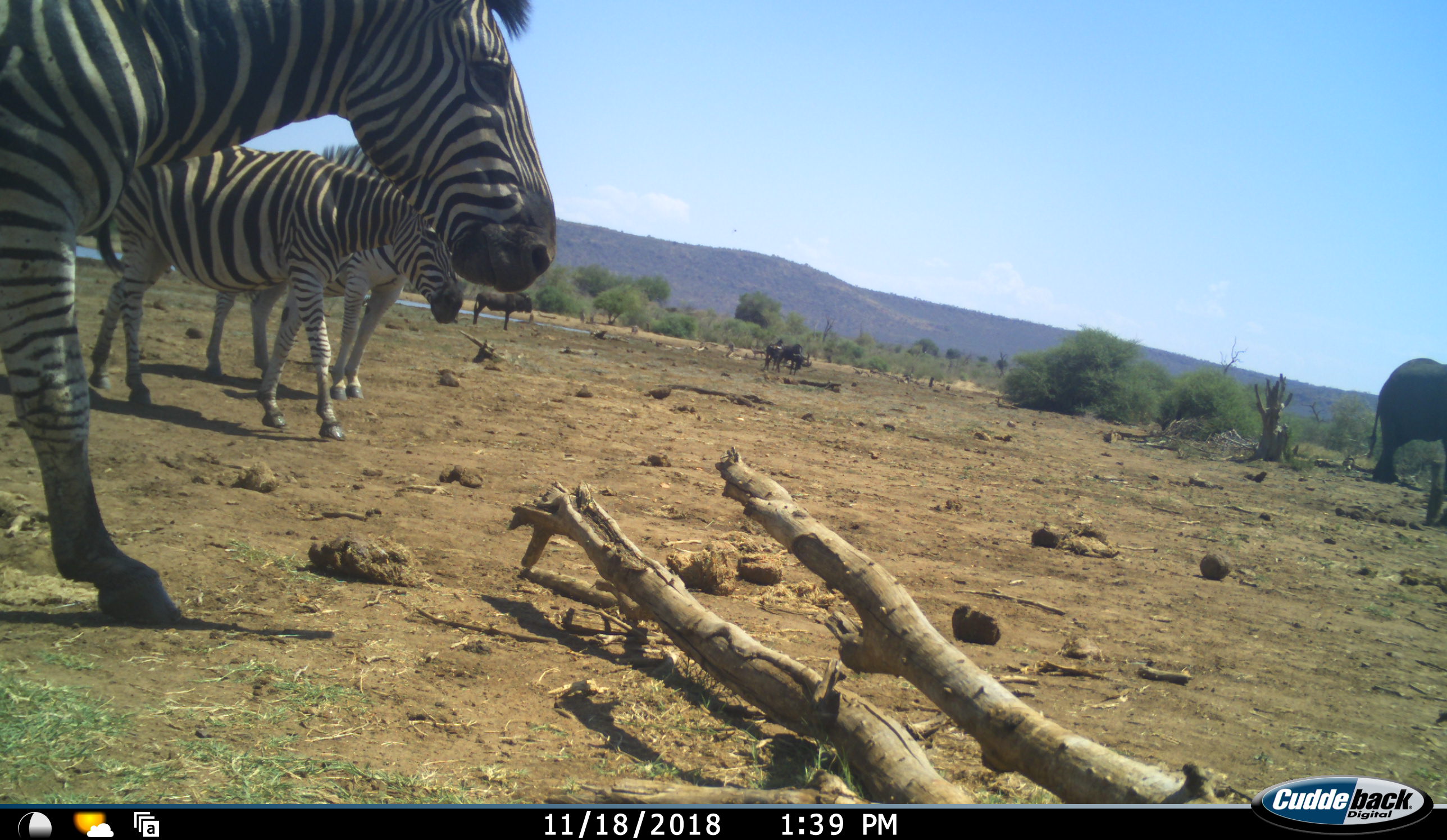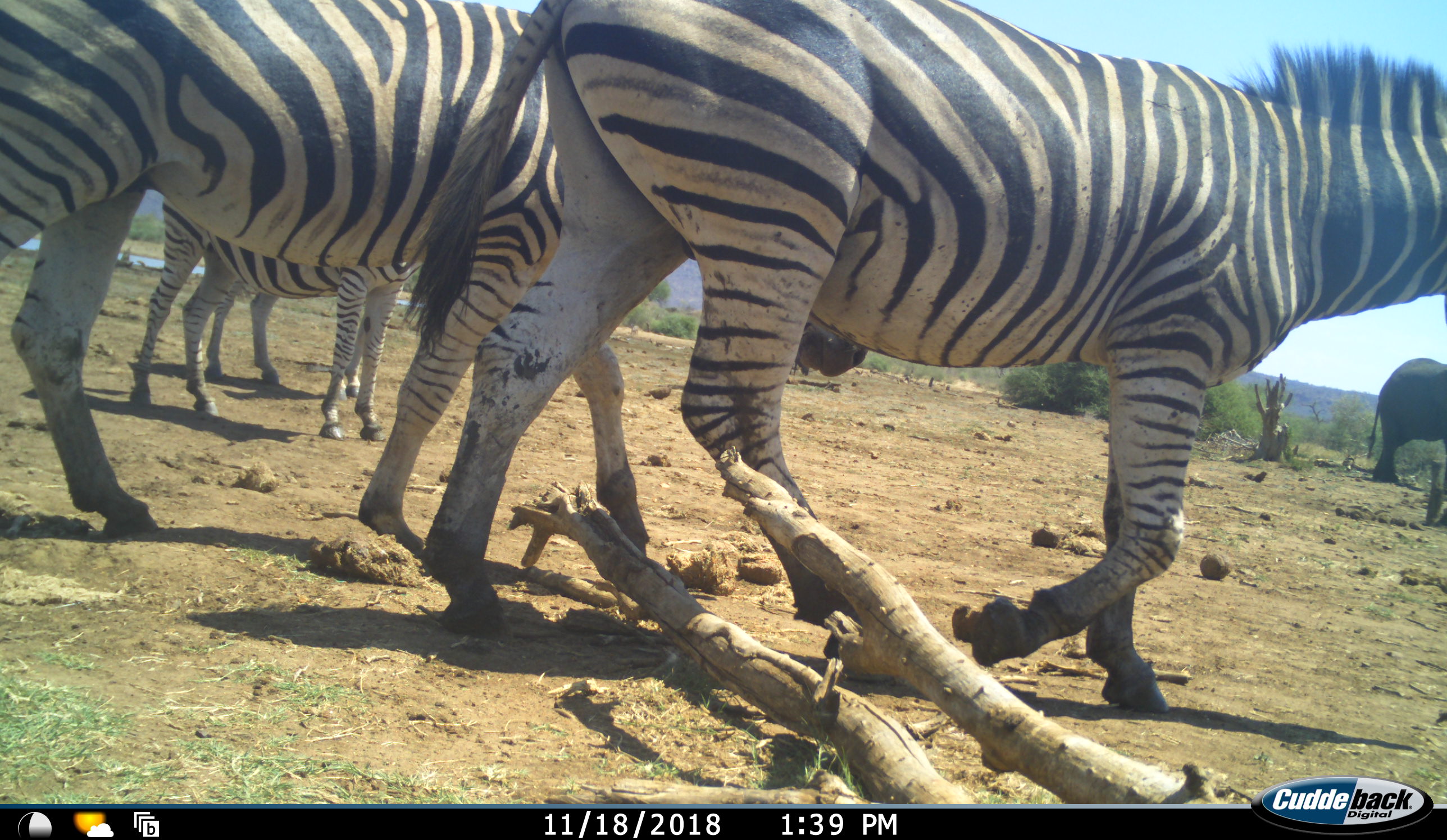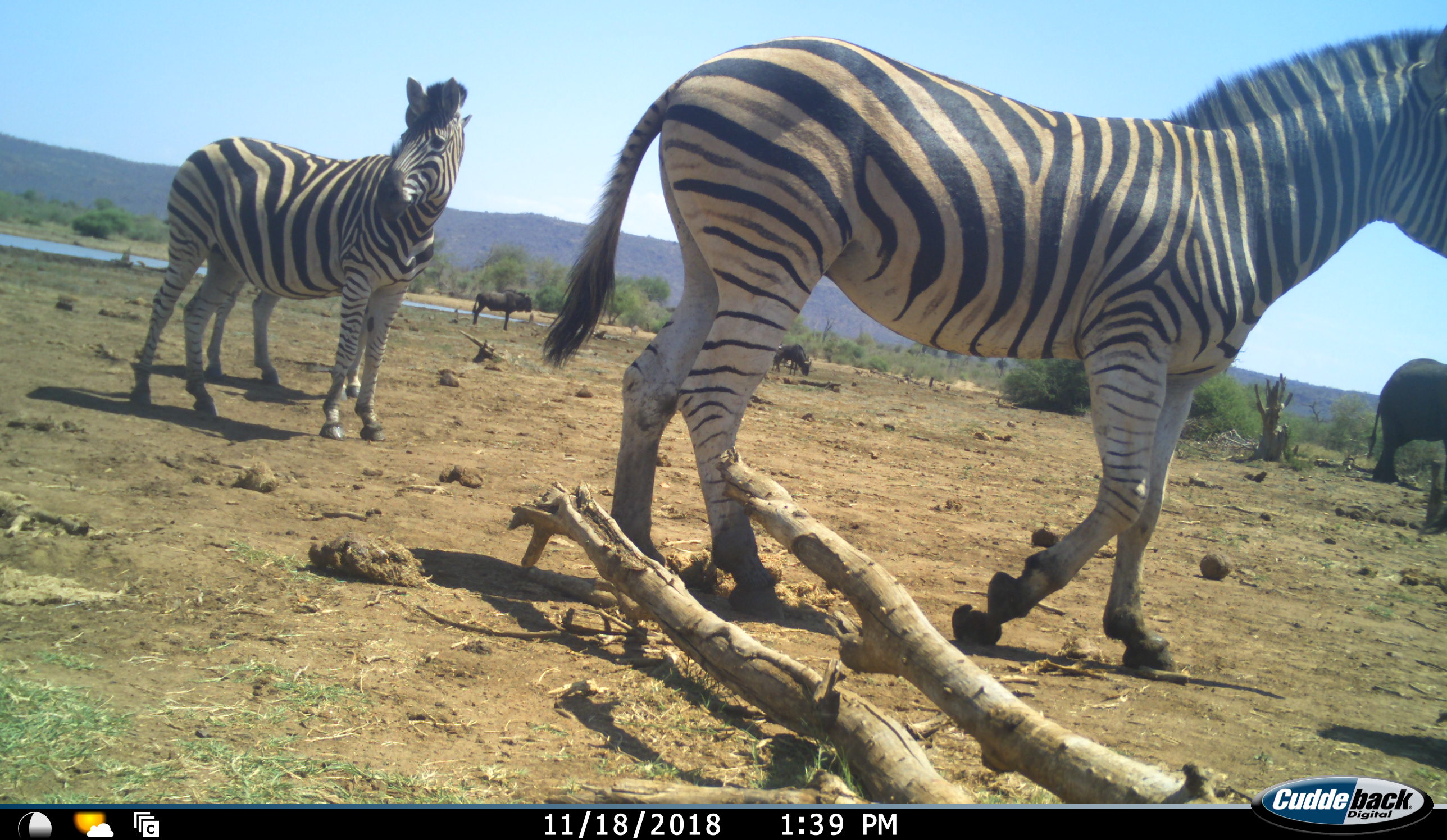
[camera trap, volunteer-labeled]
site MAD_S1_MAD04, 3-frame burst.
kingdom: Animalia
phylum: Chordata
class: Mammalia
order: Proboscidea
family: Elephantidae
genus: Loxodonta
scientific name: Loxodonta africana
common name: african bush elephant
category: elephant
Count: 1.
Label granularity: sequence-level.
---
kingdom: Animalia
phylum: Chordata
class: Mammalia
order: Artiodactyla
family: Bovidae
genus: Connochaetes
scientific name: Connochaetes taurinus taurinus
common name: blue wildebeest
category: wildebeestblue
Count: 3.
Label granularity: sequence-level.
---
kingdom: Animalia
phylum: Chordata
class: Mammalia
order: Perissodactyla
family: Equidae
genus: Equus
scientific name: Equus quagga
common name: plains zebra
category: zebraplains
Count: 4.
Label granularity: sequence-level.